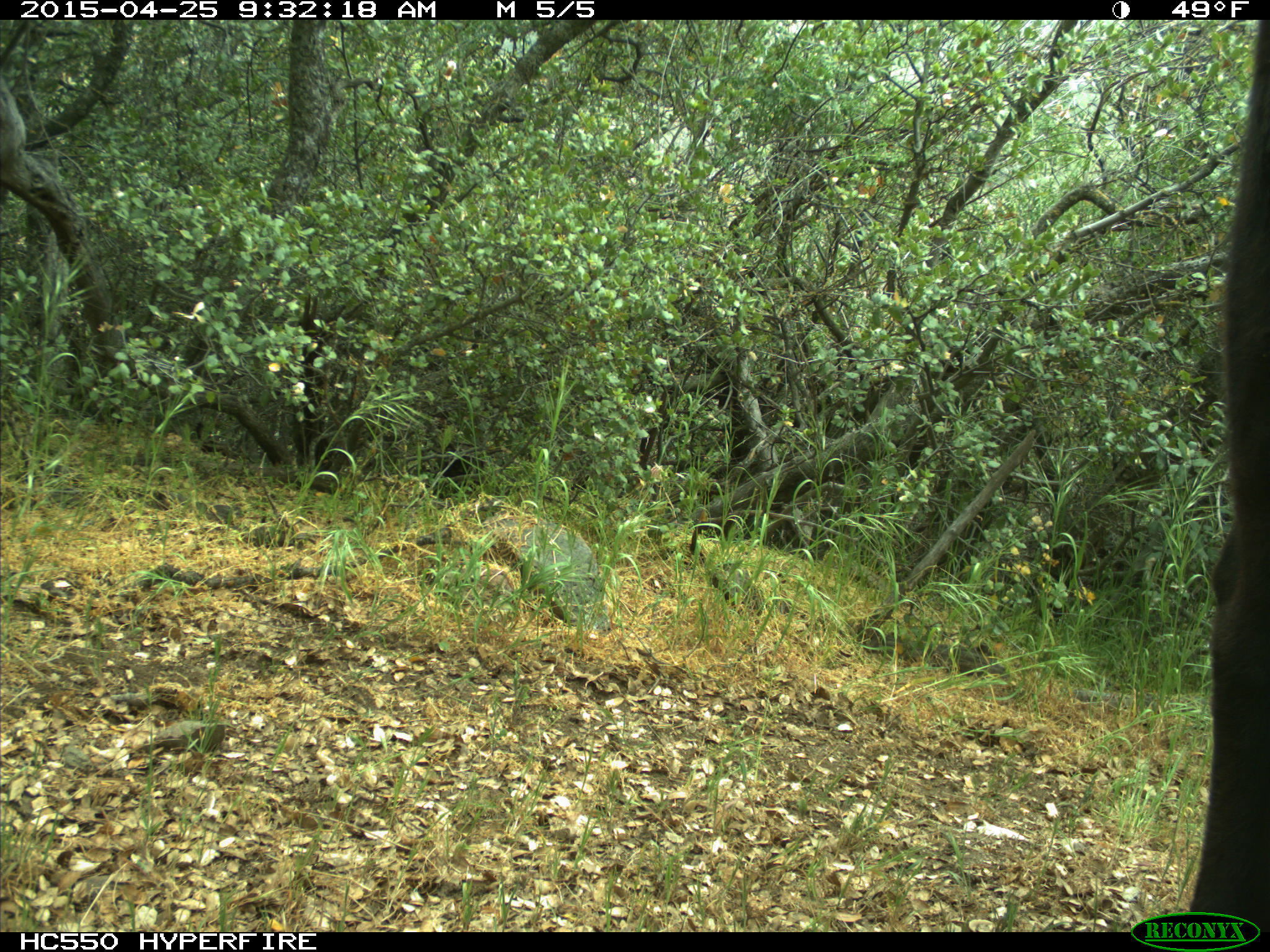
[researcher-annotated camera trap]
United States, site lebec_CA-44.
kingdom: Animalia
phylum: Chordata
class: Mammalia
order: Artiodactyla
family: Suidae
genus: Sus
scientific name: Sus scrofa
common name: wild boar